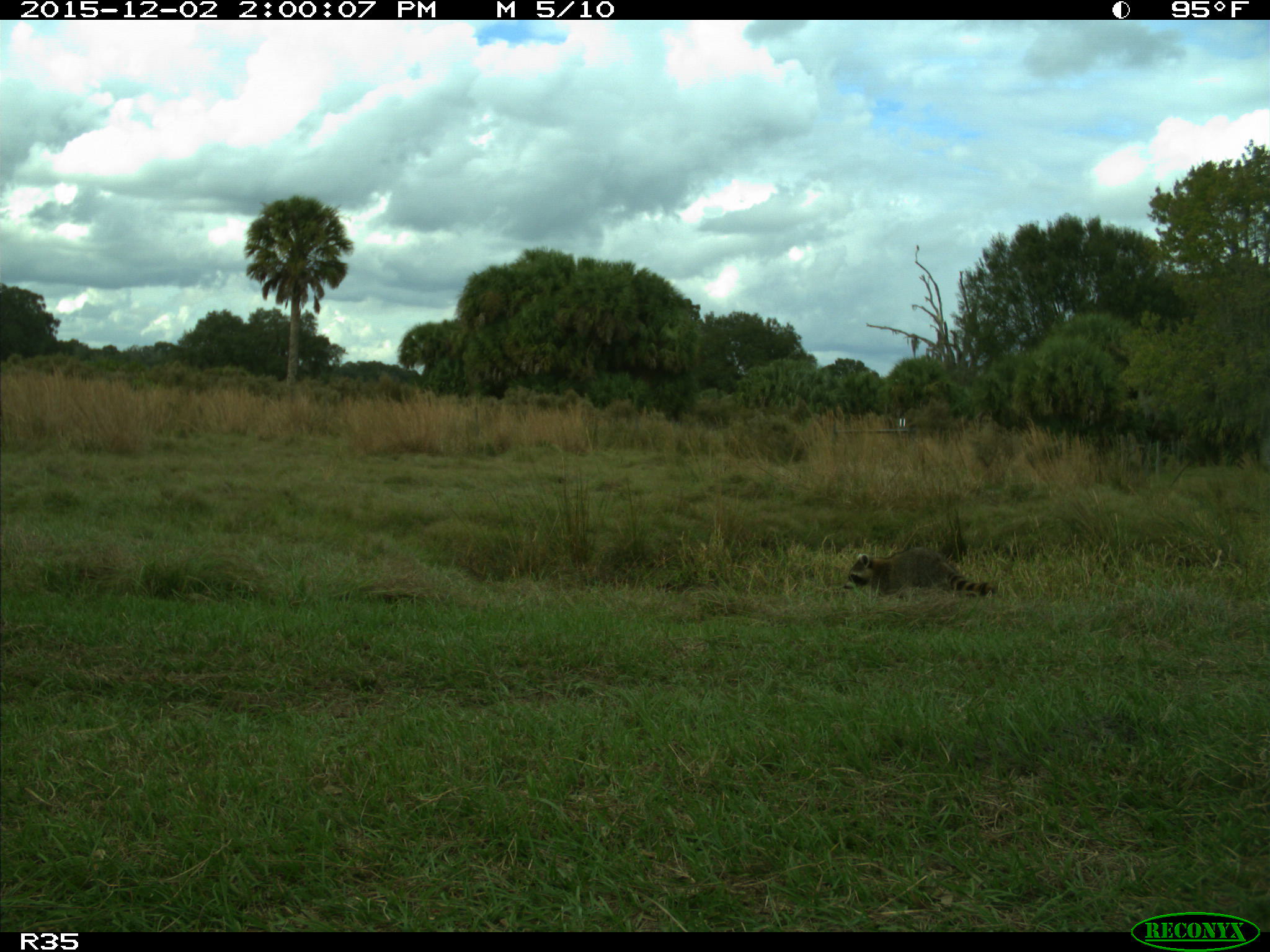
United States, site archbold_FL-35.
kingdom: Animalia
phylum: Chordata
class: Mammalia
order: Carnivora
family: Procyonidae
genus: Procyon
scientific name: Procyon lotor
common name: common raccoon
Procyon lotor (common raccoon).